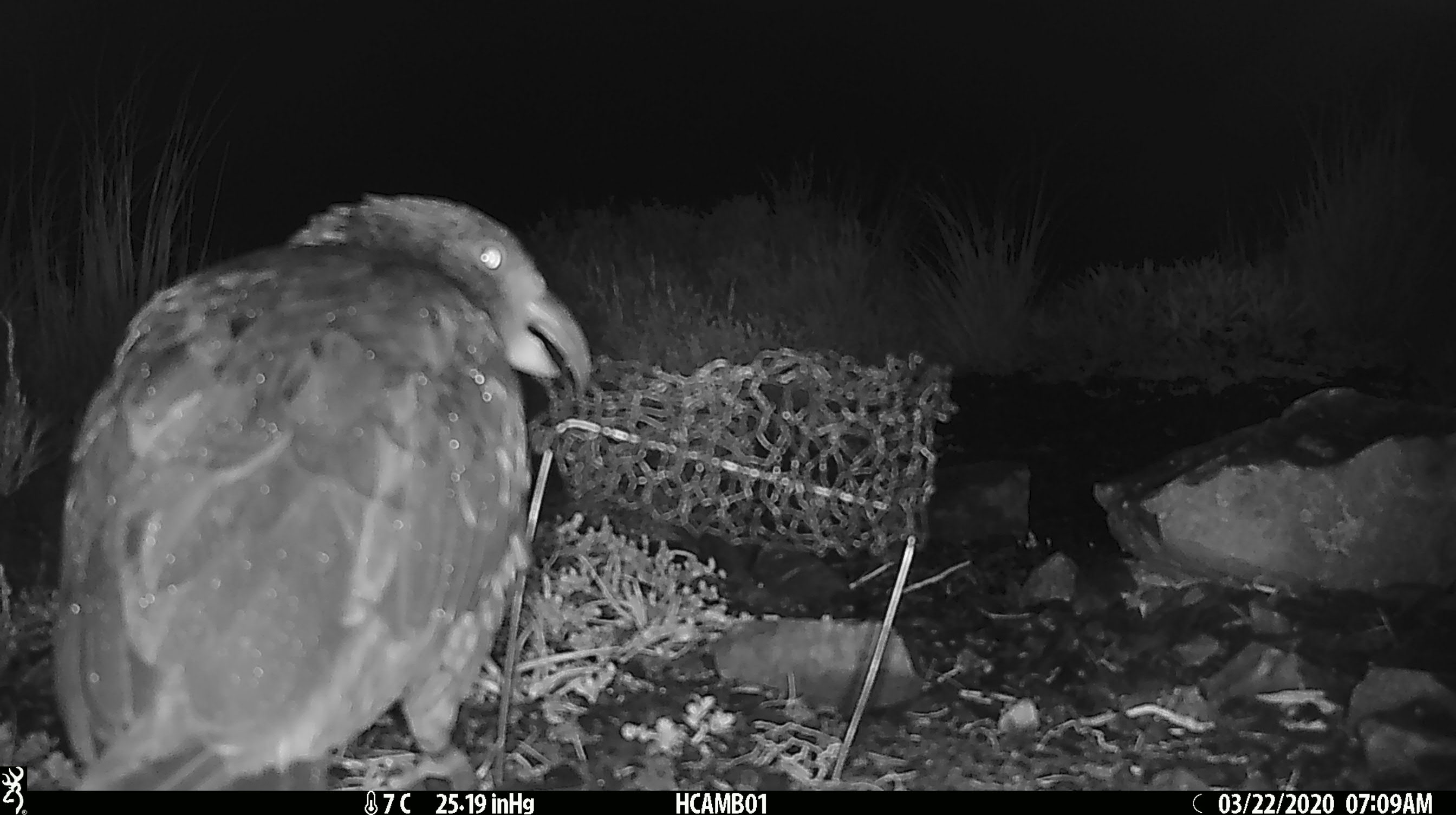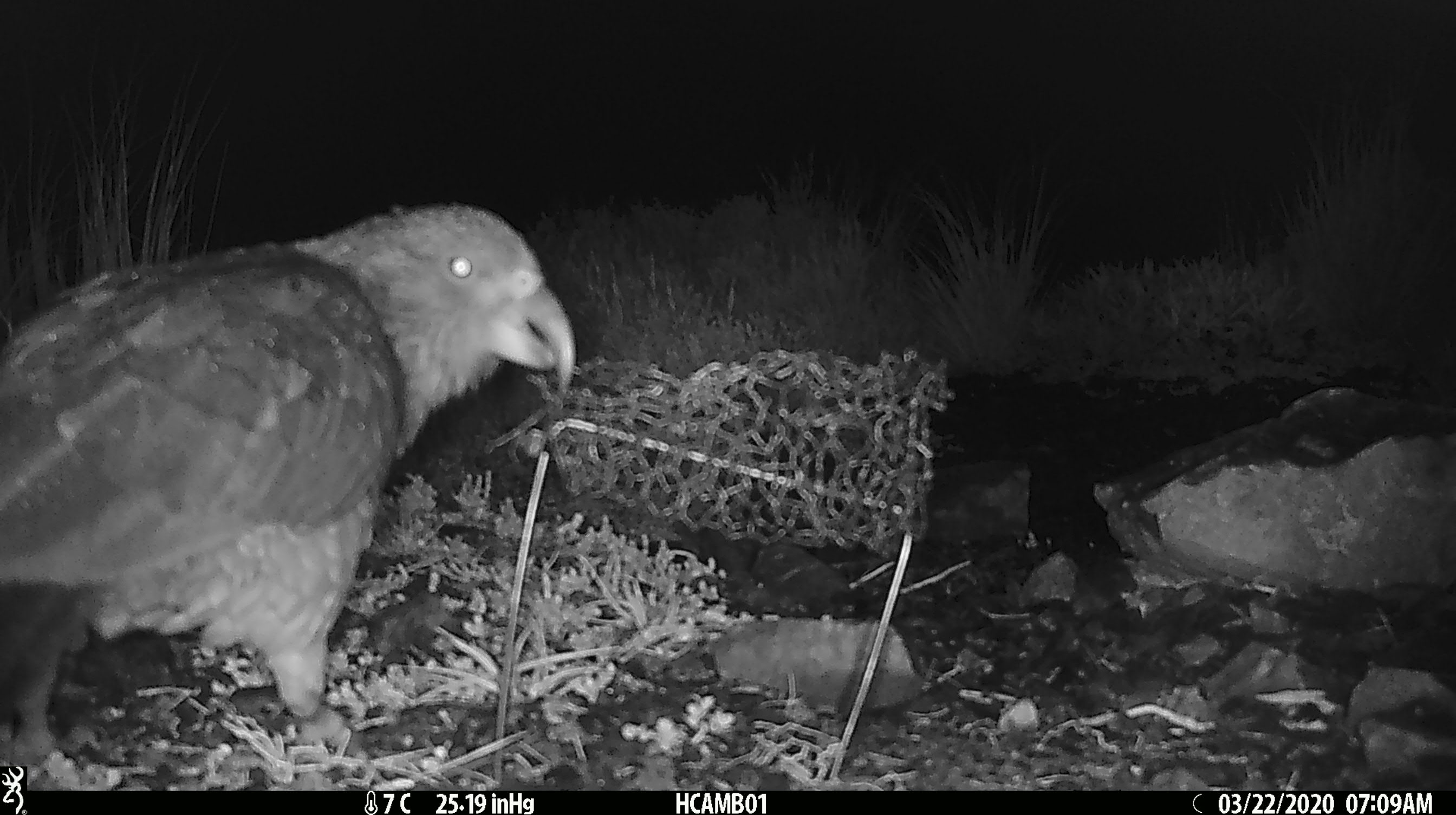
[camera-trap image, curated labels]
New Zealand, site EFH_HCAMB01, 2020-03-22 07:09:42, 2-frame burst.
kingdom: Animalia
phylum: Chordata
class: Aves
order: Psittaciformes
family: Strigopidae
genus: Nestor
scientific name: Nestor notabilis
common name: kea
Kea (Nestor notabilis).